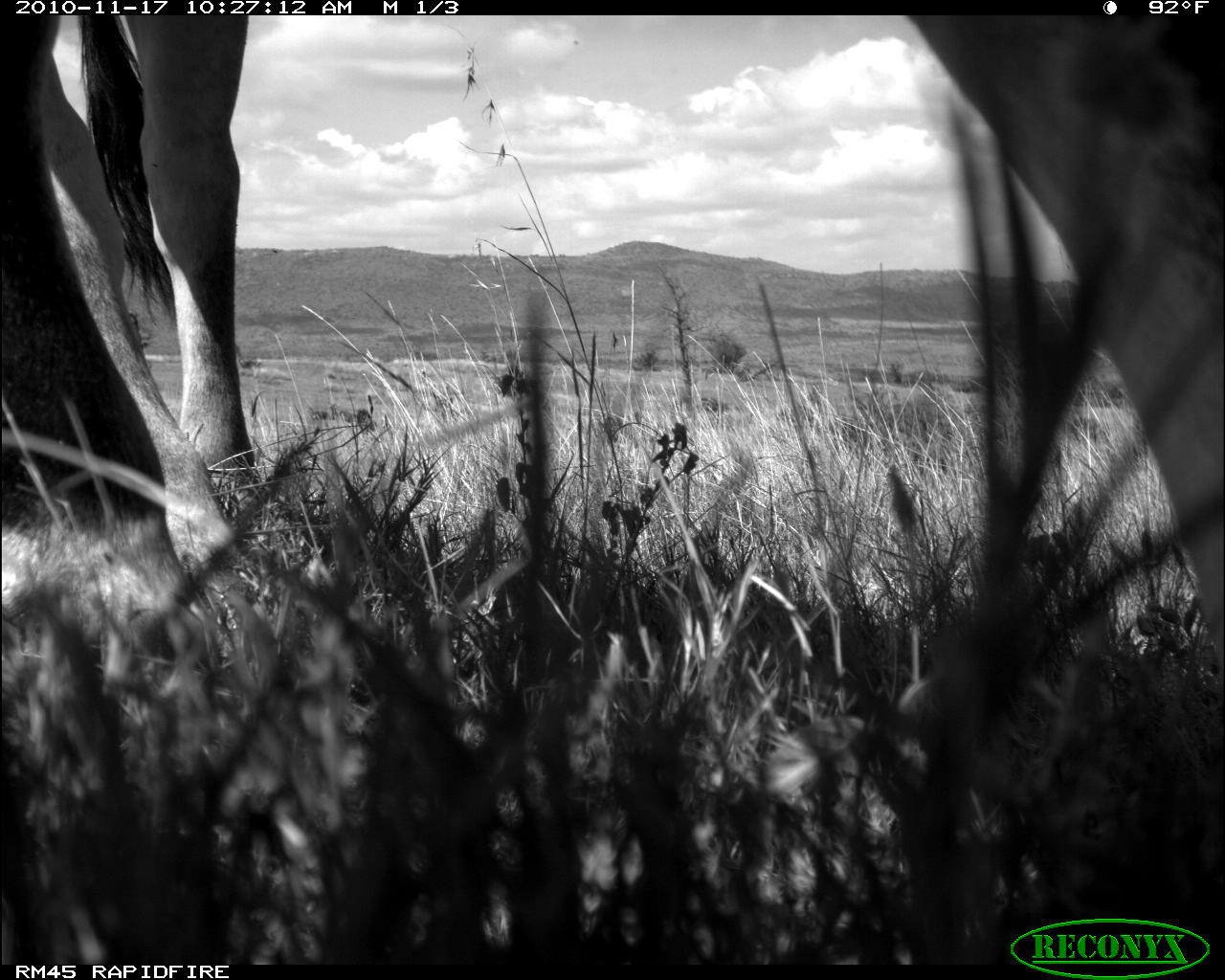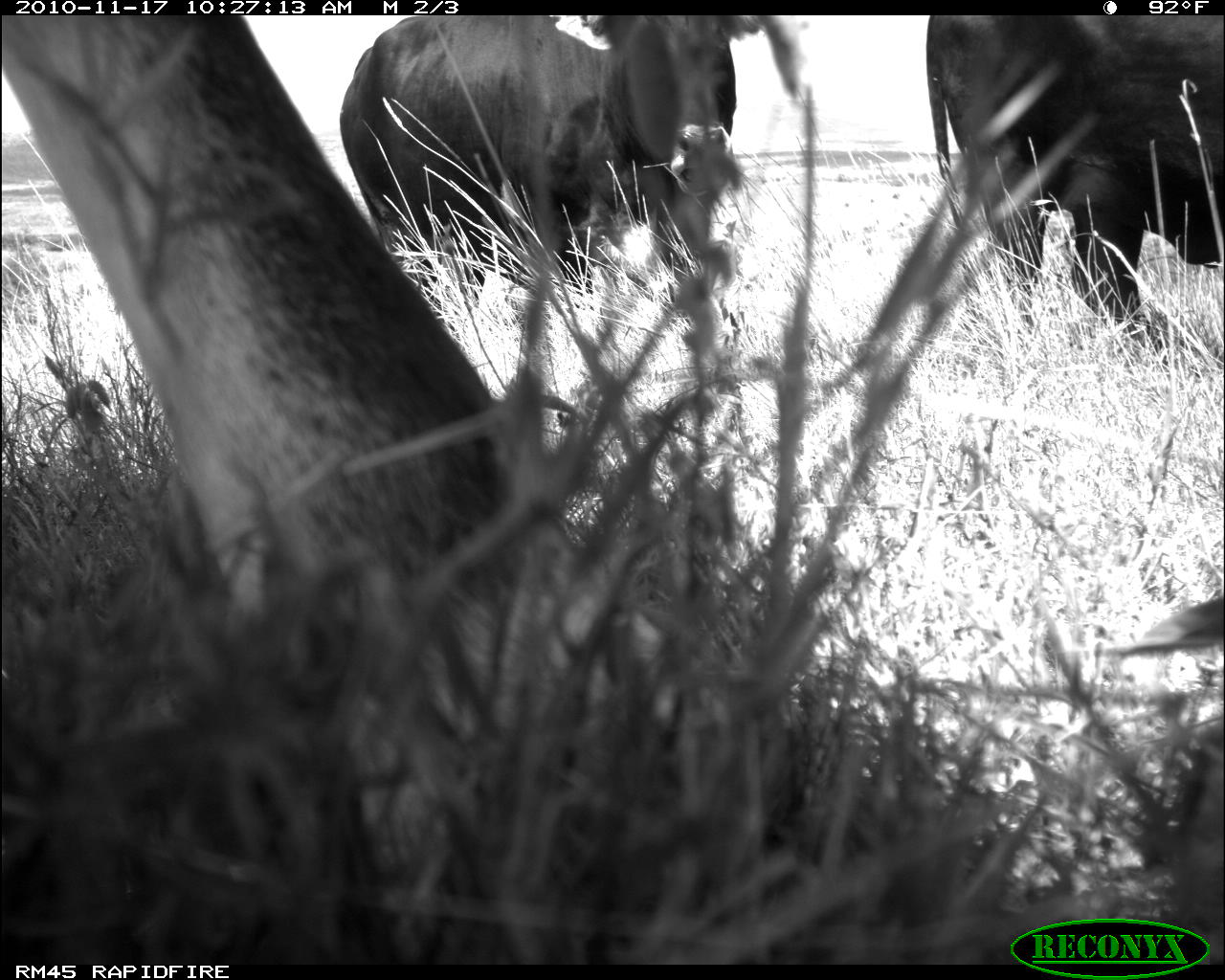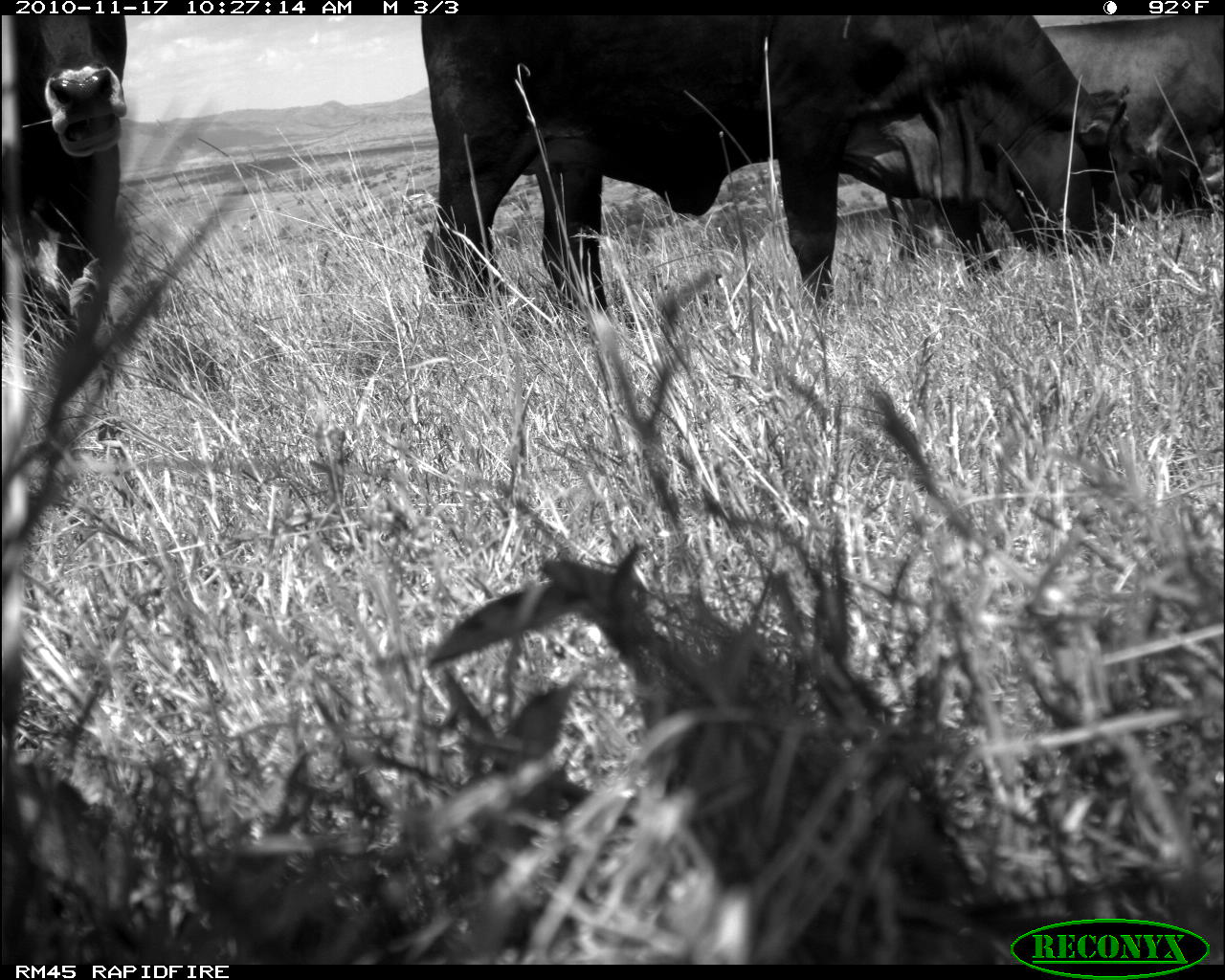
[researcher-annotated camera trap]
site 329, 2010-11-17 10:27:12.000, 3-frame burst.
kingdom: Animalia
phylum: Chordata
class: Mammalia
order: Artiodactyla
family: Bovidae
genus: Bos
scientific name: Bos taurus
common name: domestic cattle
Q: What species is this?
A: Bos taurus (domestic cattle).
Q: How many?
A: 1.